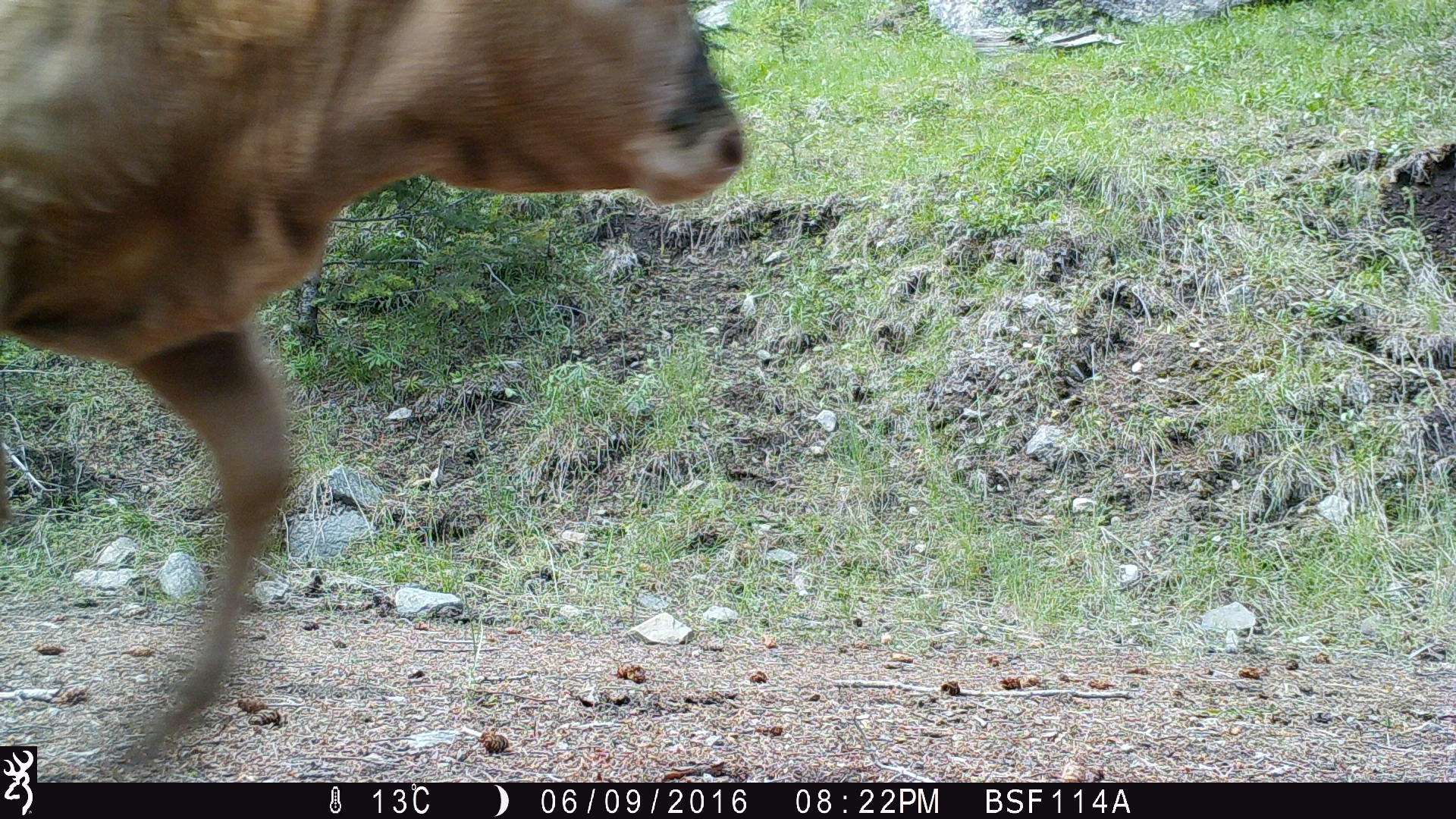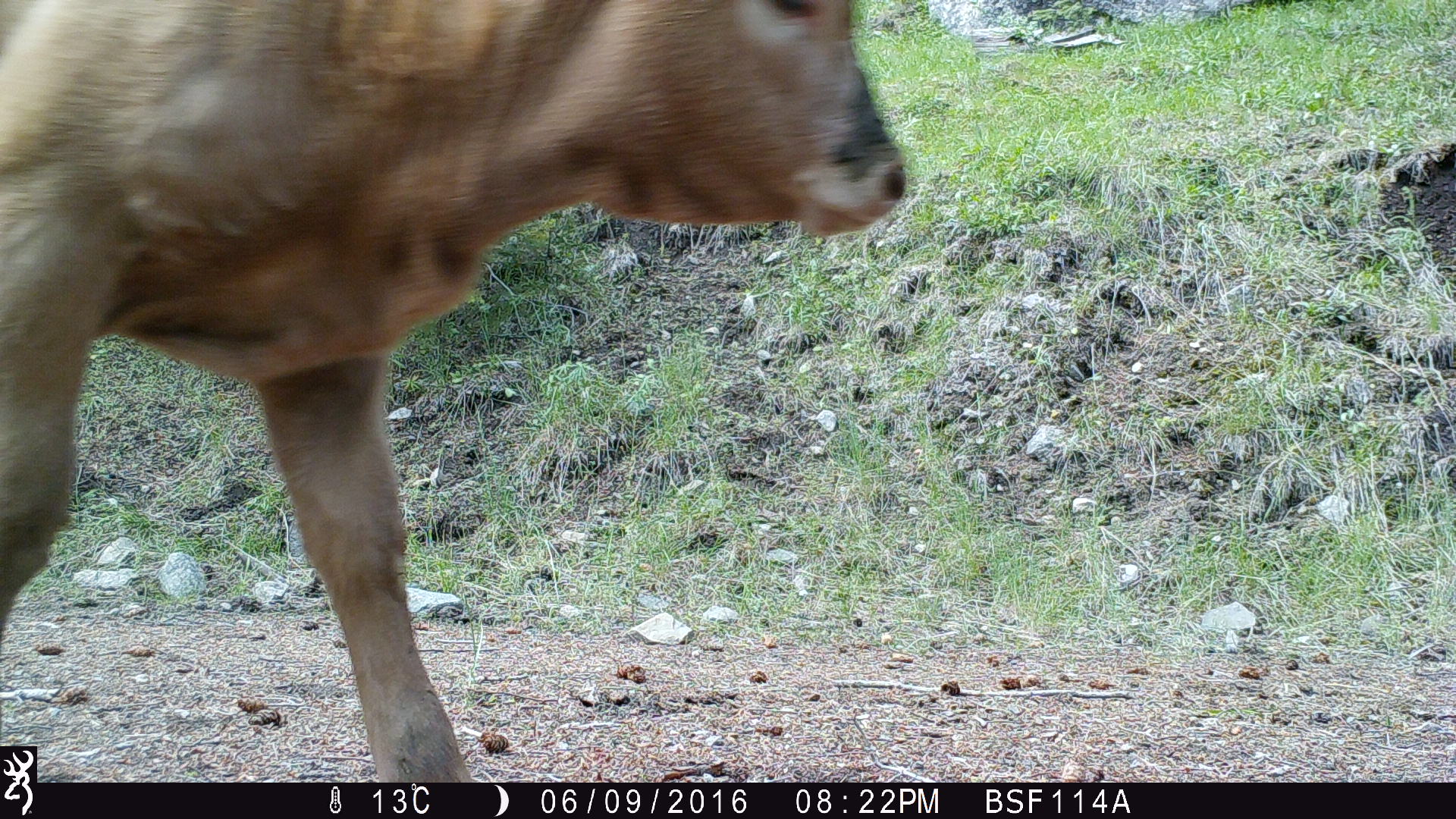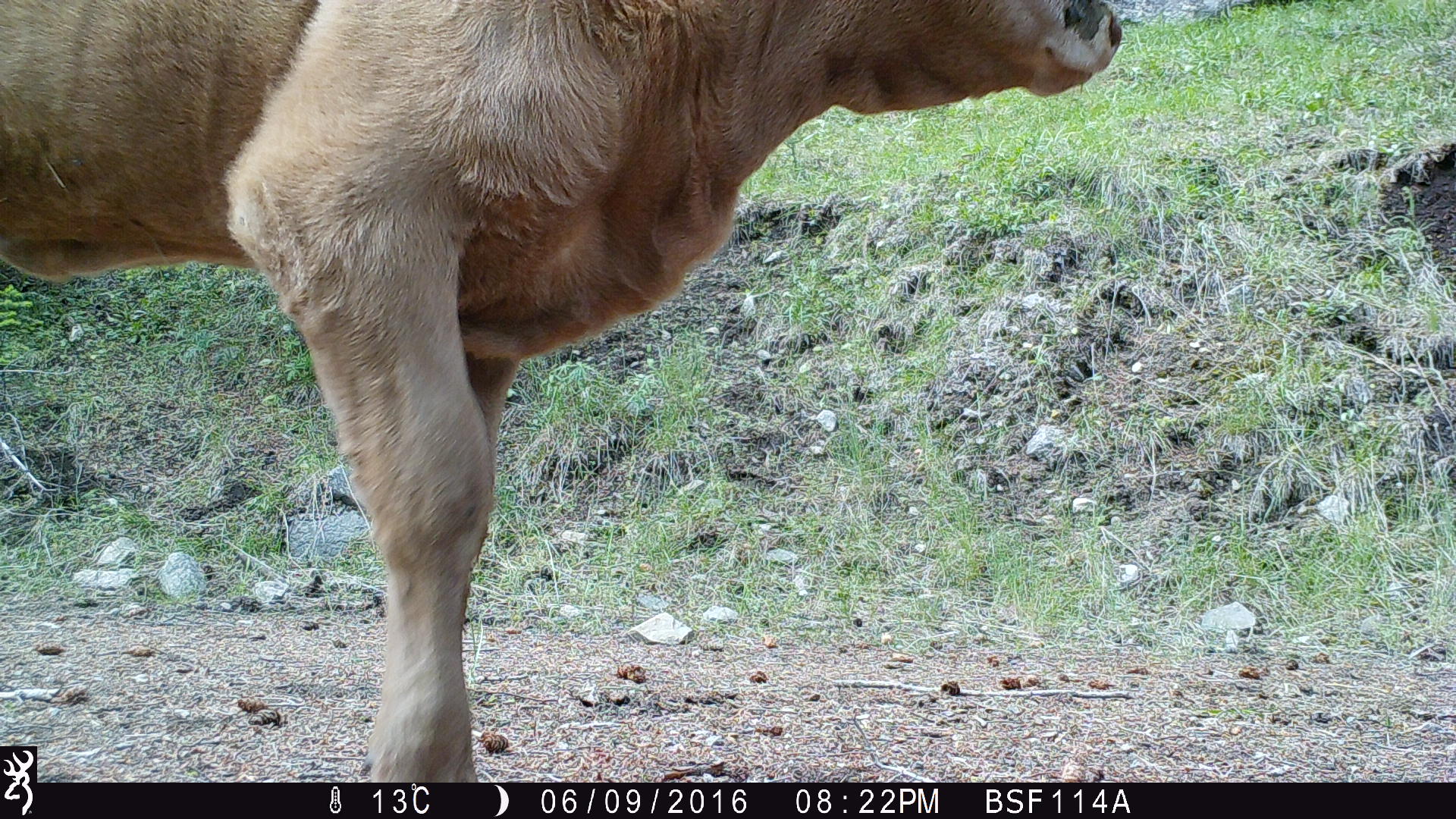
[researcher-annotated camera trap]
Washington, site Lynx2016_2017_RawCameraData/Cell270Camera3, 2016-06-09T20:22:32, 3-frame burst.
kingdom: Animalia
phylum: Chordata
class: Mammalia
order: Artiodactyla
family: Bovidae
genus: Bos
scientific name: Bos taurus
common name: domestic cattle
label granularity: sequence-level